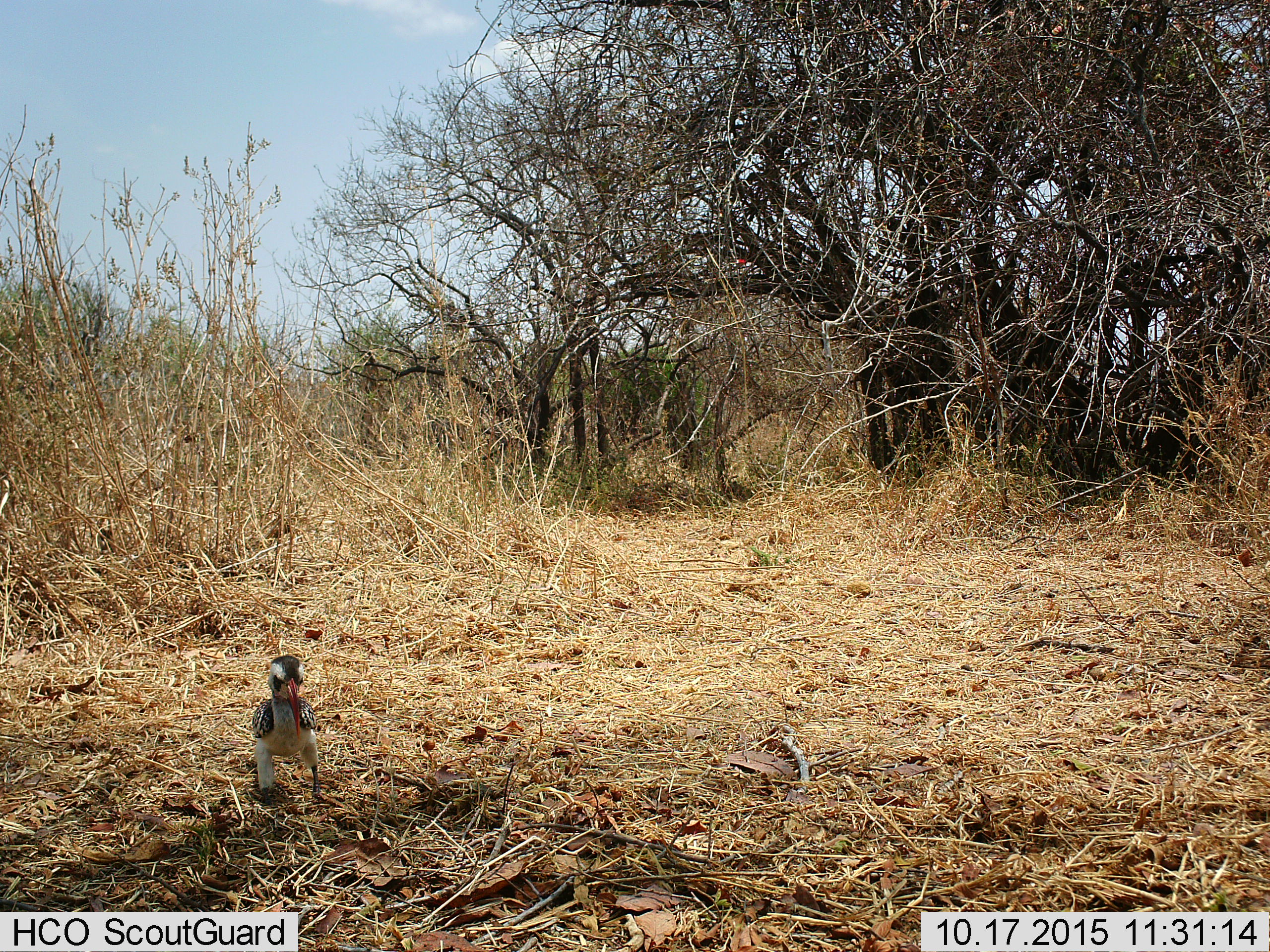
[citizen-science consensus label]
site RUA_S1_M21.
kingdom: Animalia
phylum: Chordata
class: Aves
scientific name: Aves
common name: bird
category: birdother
Birdother (bird) (Aves), count 1. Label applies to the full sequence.